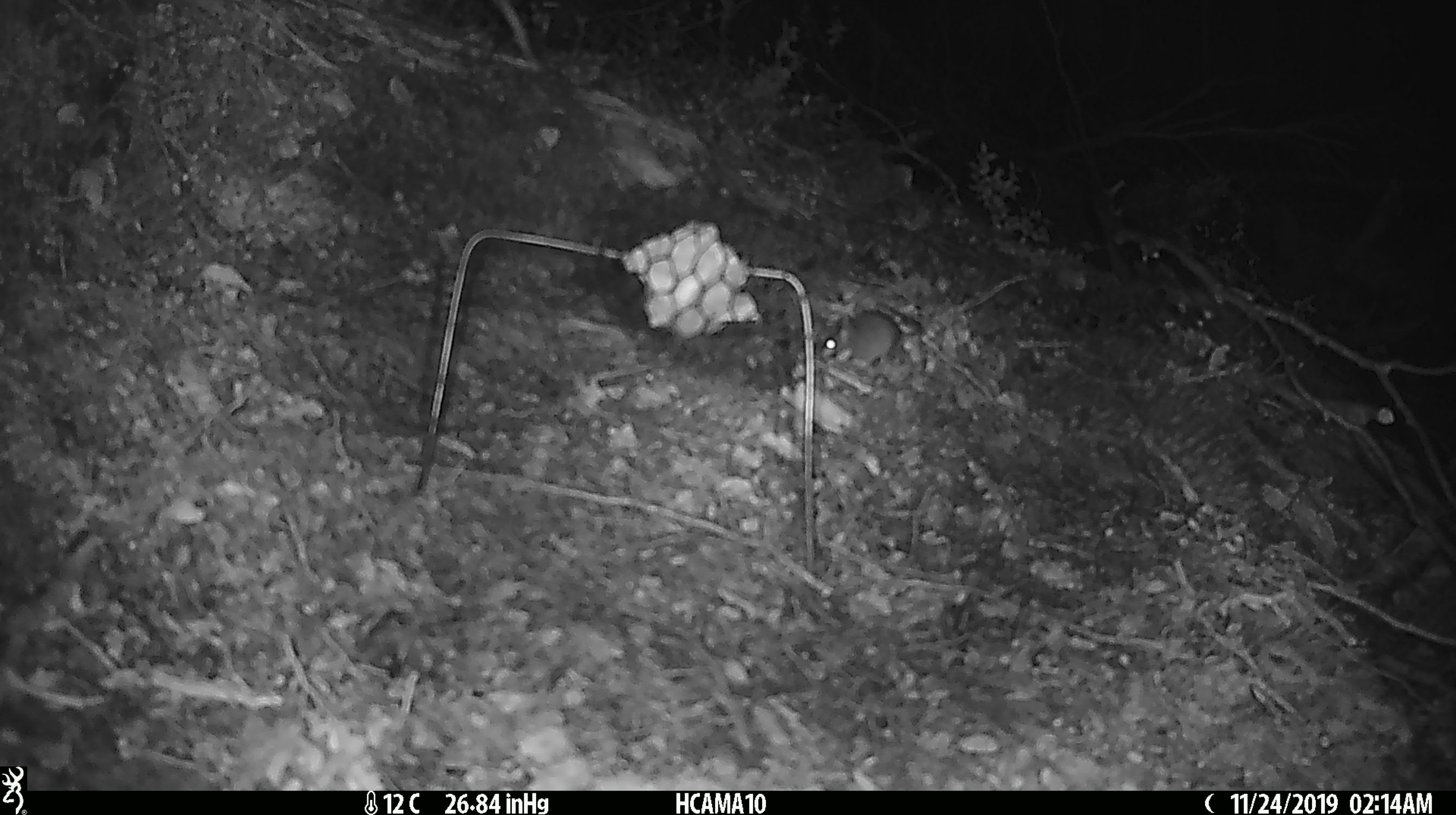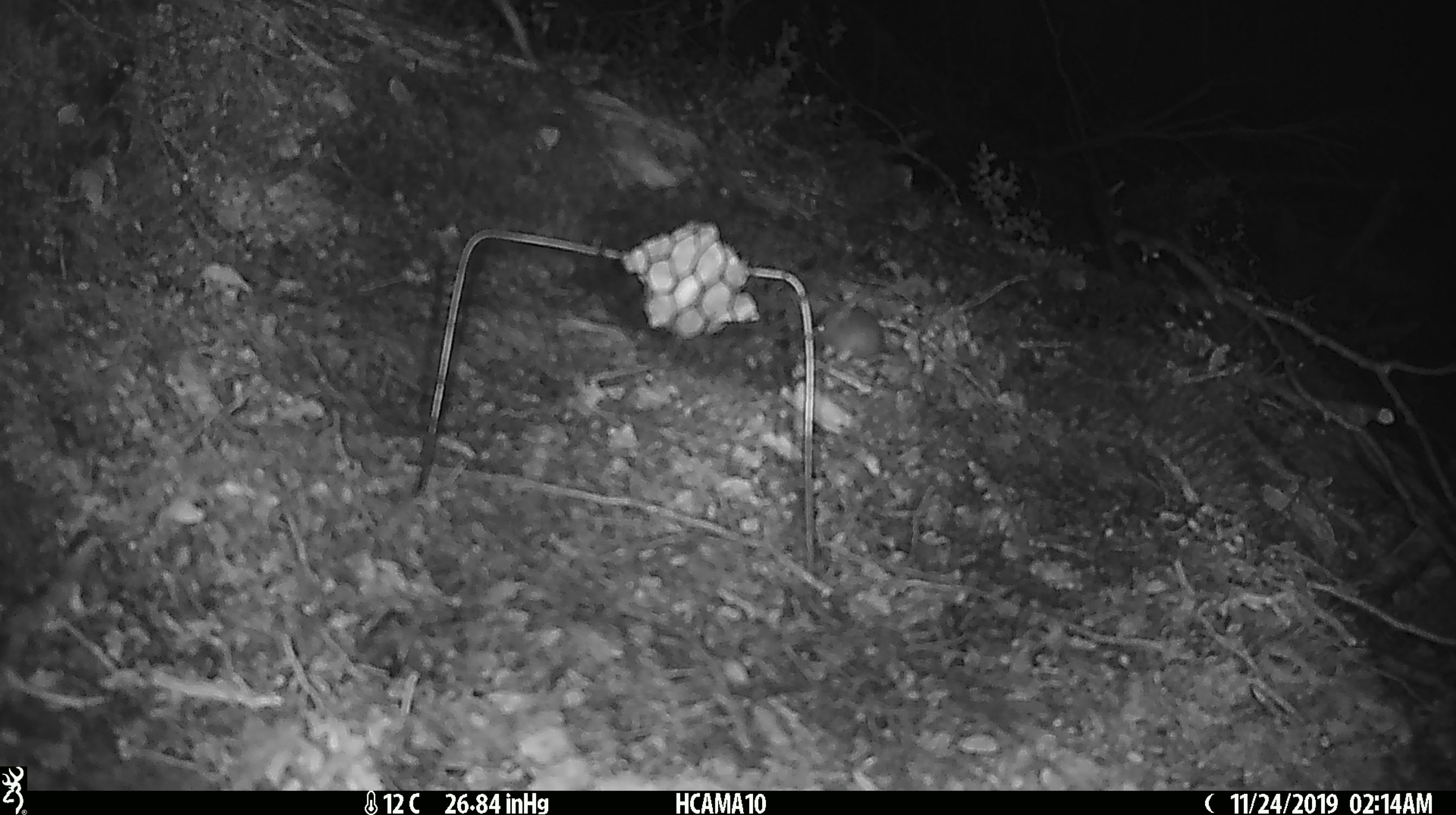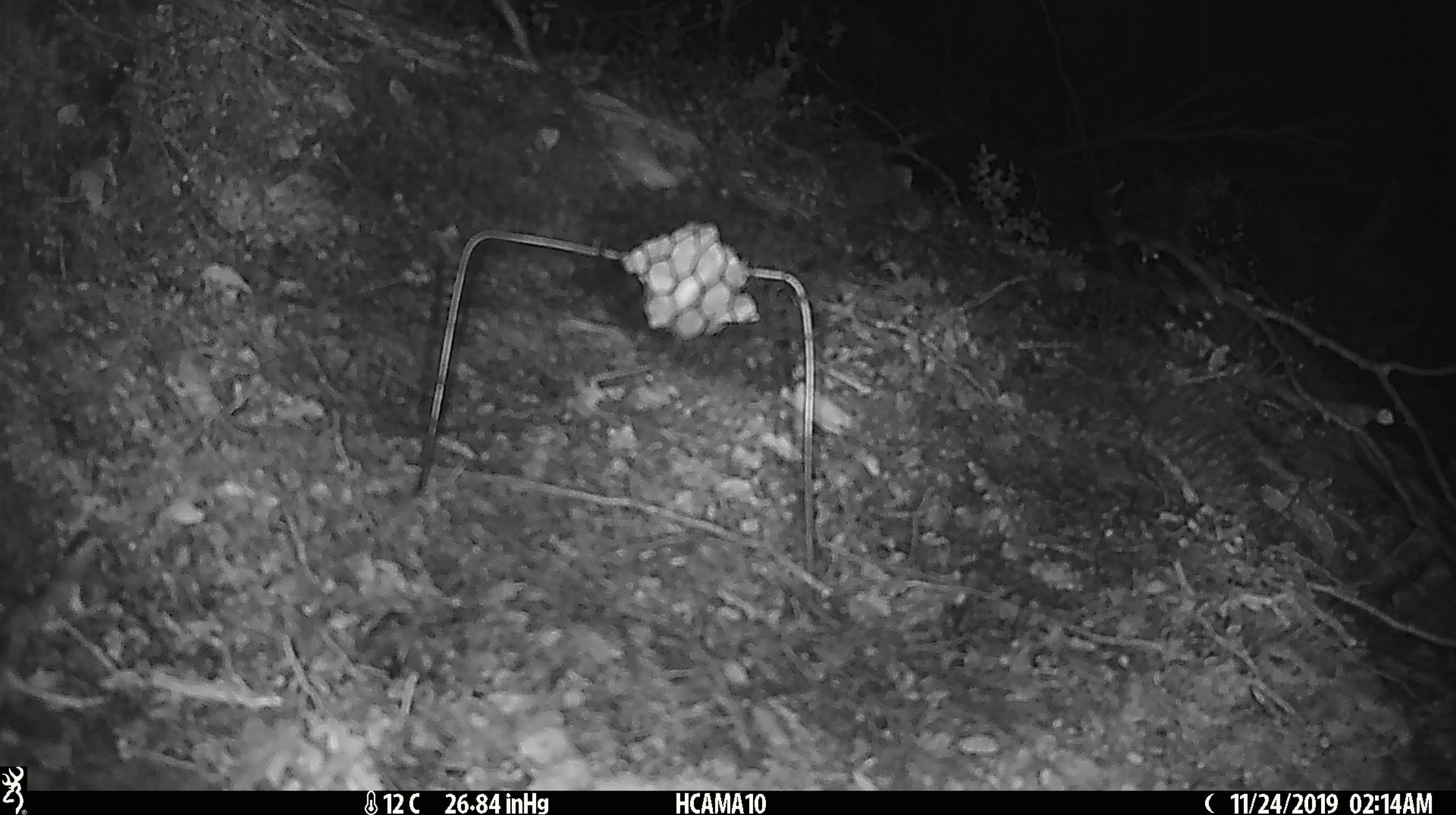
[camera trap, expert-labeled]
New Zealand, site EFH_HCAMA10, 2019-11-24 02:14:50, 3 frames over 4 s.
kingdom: Animalia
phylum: Chordata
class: Mammalia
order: Rodentia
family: Muridae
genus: Mus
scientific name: Mus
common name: mouse